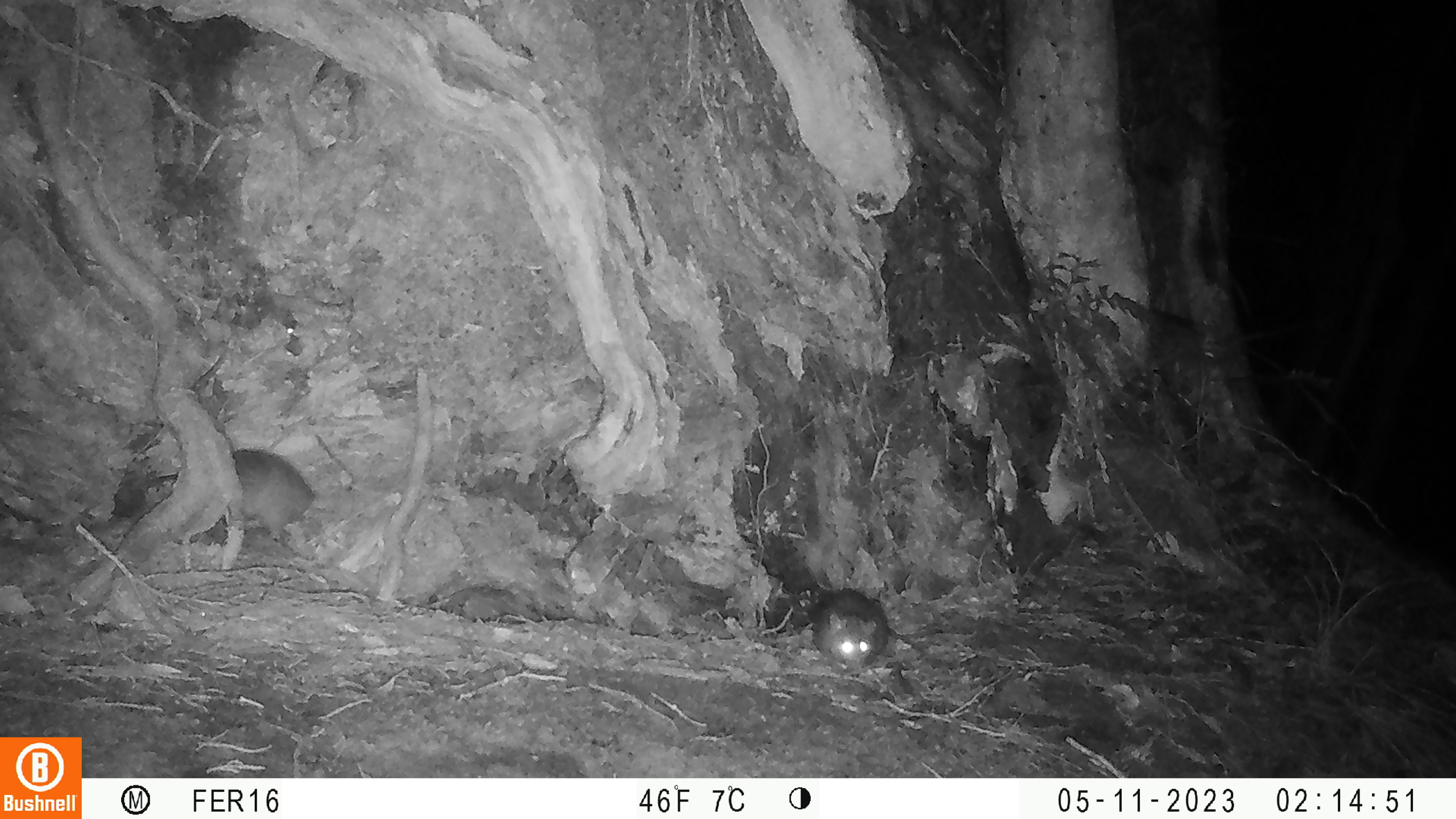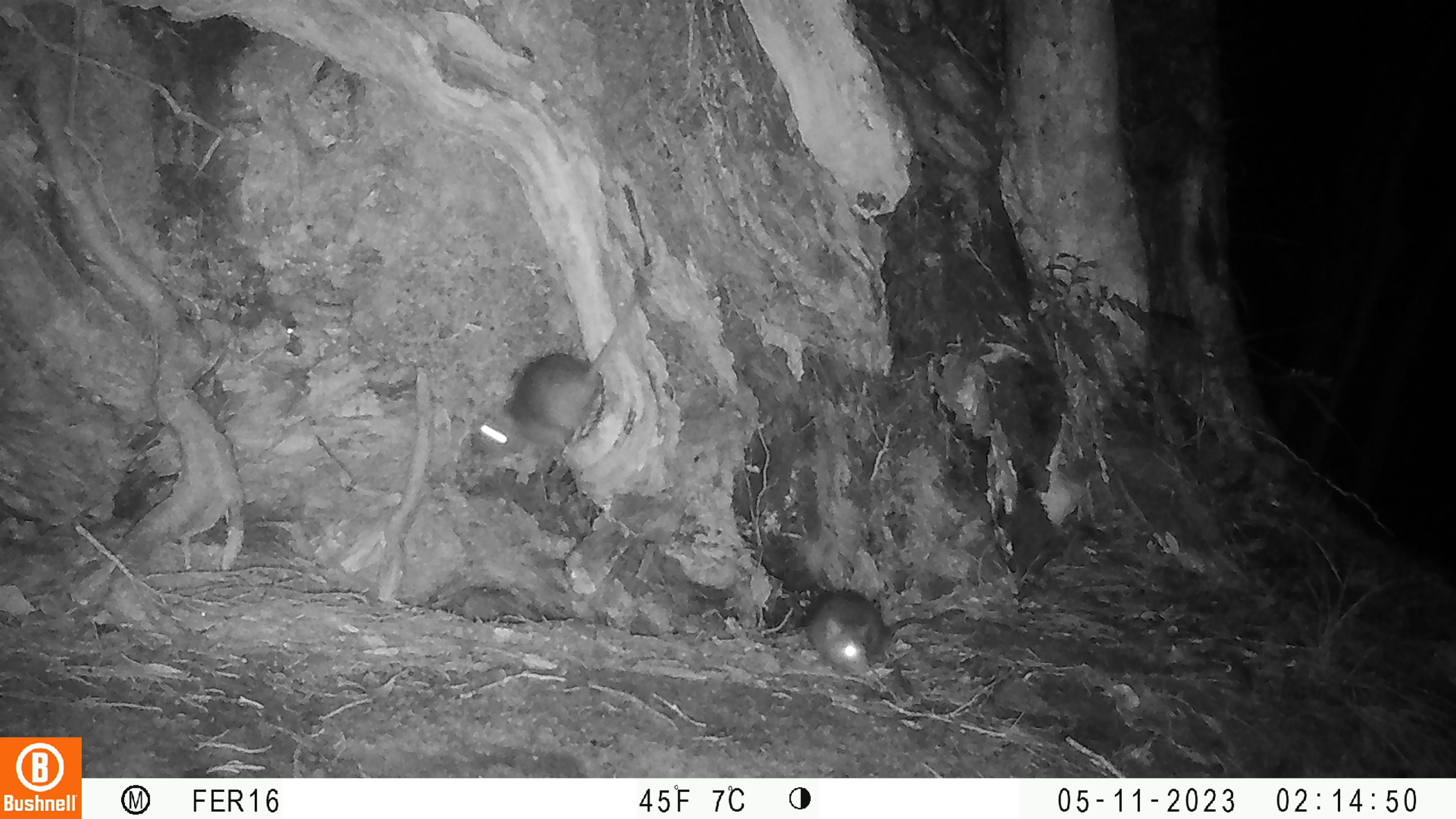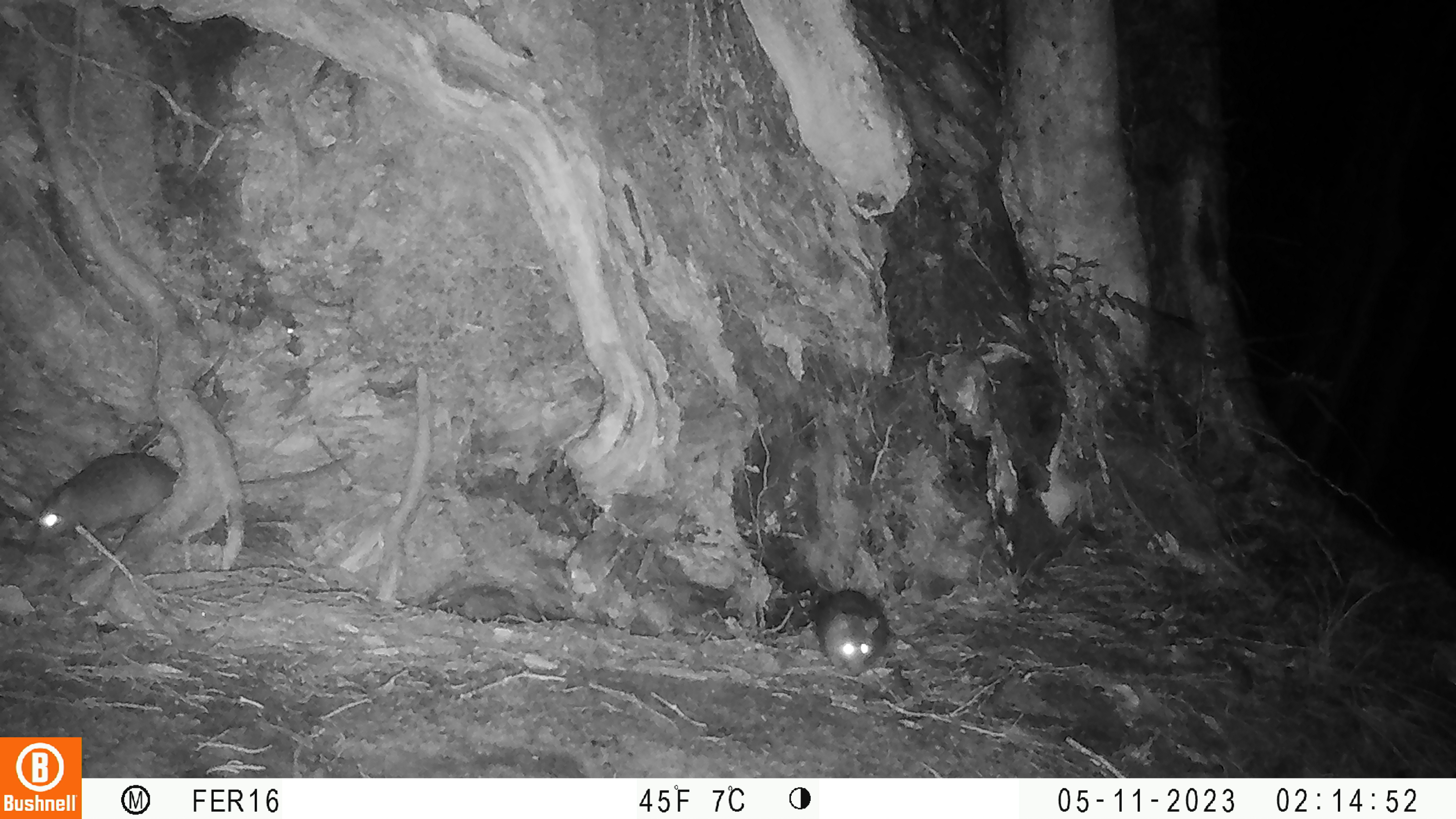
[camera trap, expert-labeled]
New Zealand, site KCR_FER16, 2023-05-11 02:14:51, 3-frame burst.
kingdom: Animalia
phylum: Chordata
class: Mammalia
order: Rodentia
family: Muridae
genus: Rattus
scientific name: Rattus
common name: rat